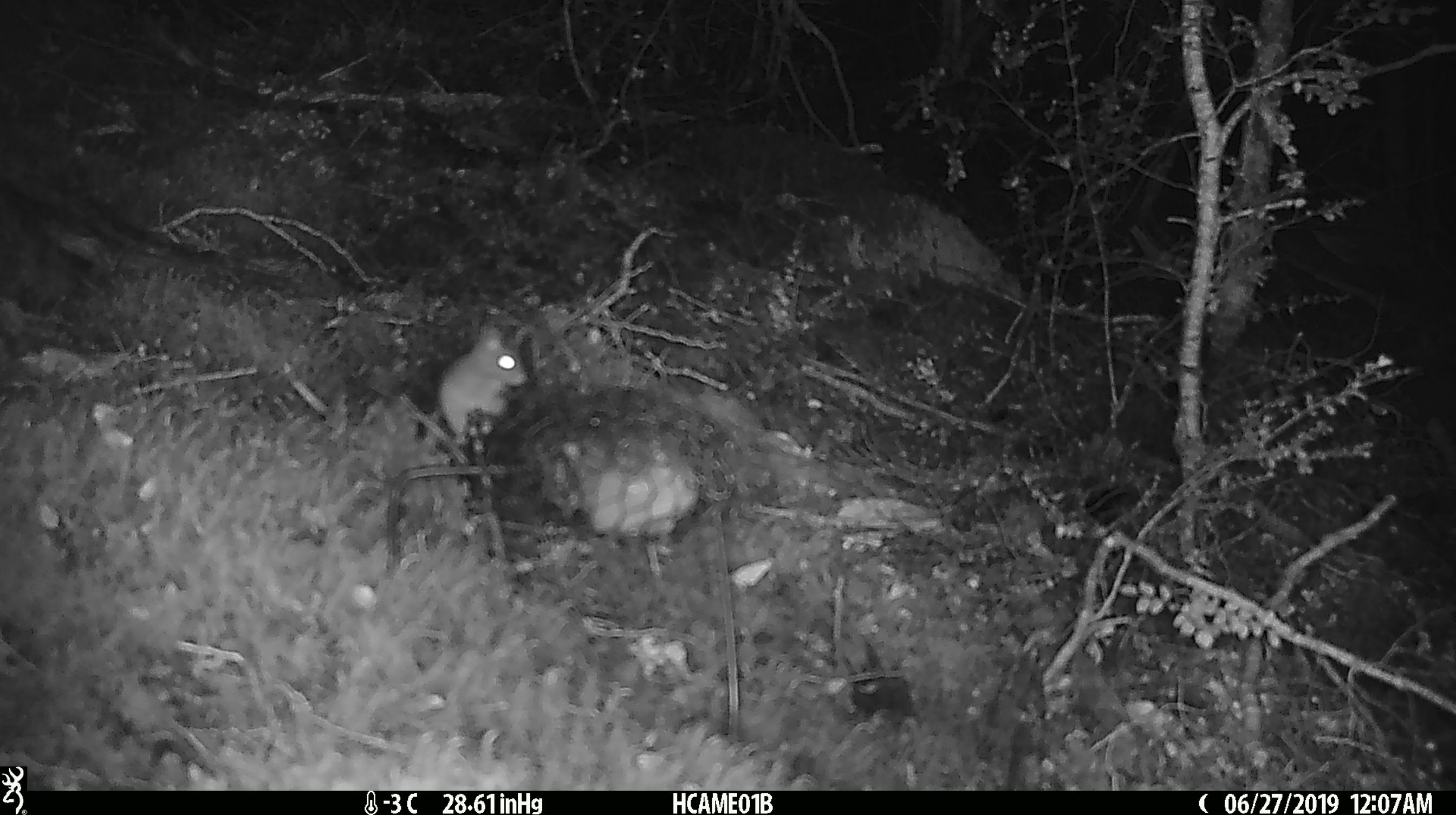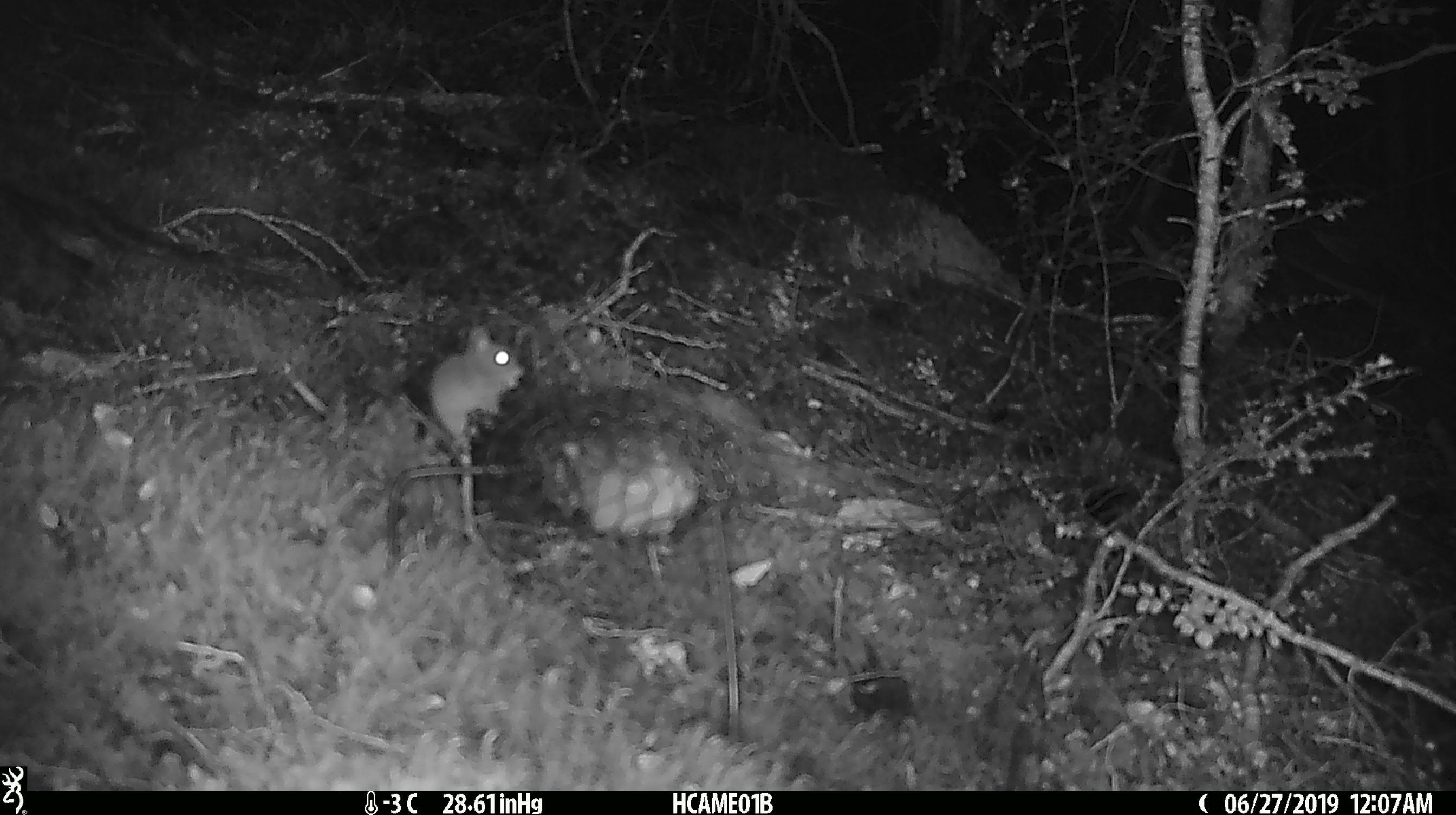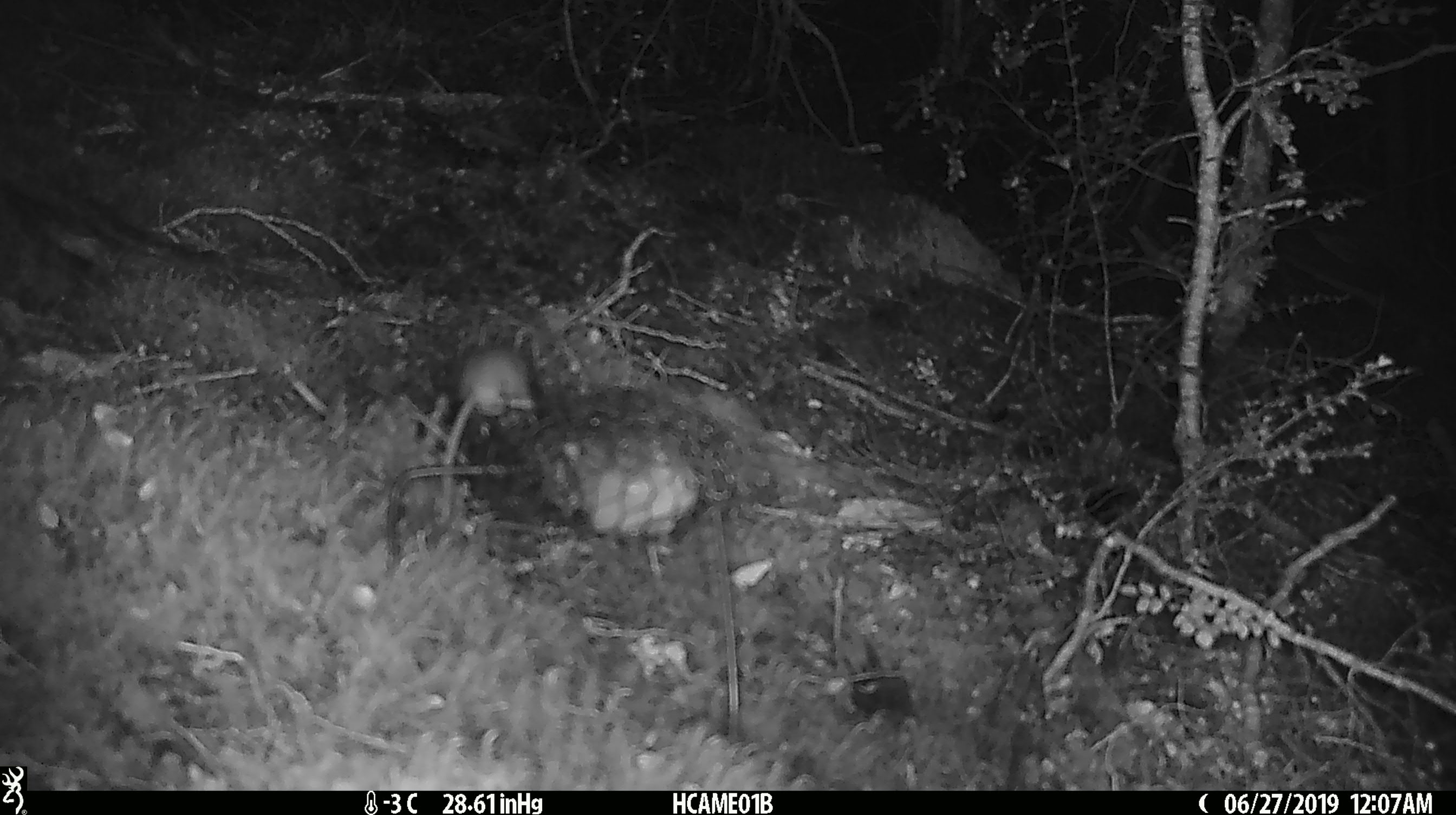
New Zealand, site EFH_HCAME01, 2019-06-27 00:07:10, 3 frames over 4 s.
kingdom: Animalia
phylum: Chordata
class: Mammalia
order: Rodentia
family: Muridae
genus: Mus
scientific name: Mus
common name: mouse